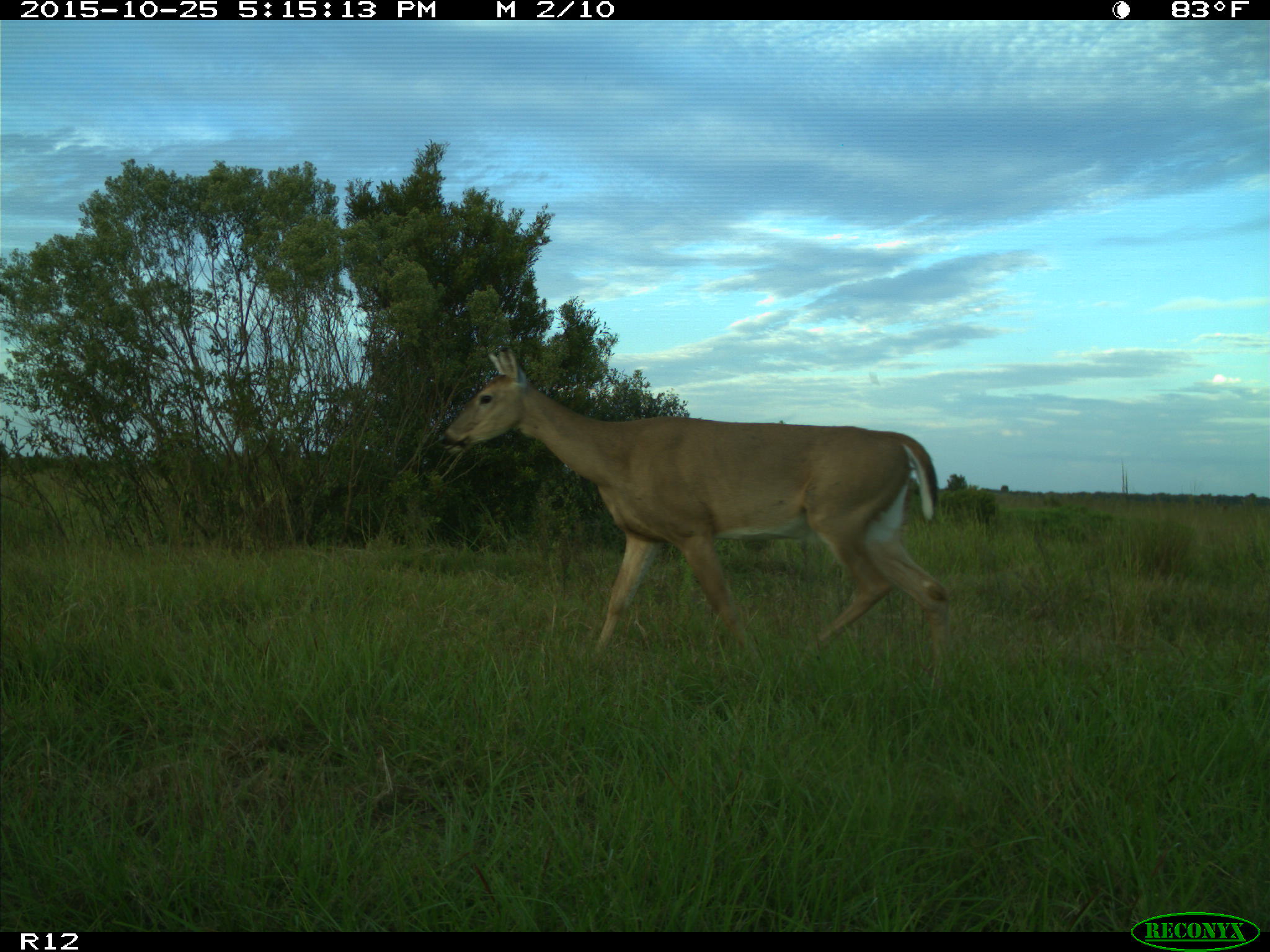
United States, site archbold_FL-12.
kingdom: Animalia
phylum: Chordata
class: Mammalia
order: Artiodactyla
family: Cervidae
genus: Odocoileus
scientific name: Odocoileus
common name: deer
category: unidentified deer